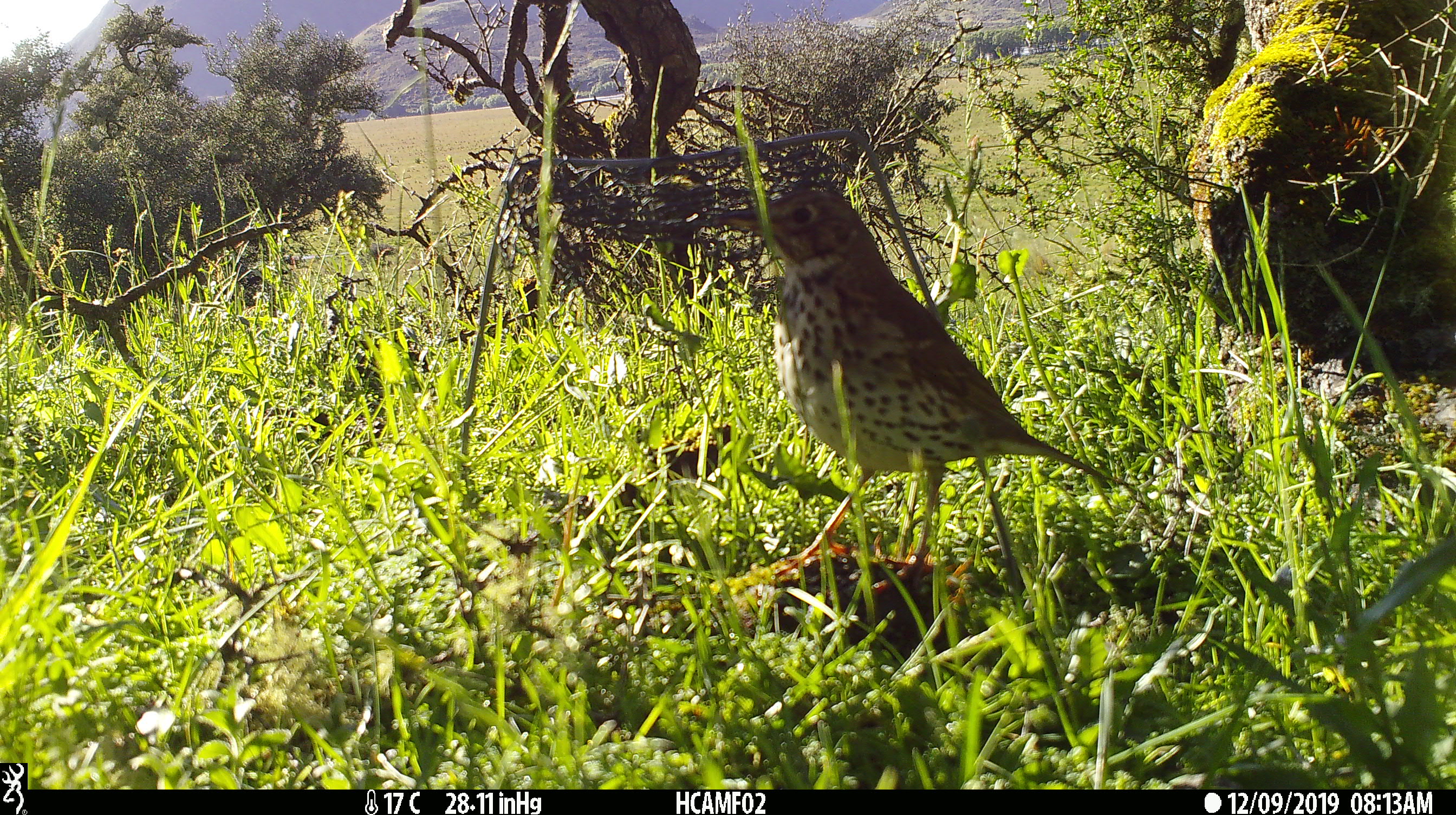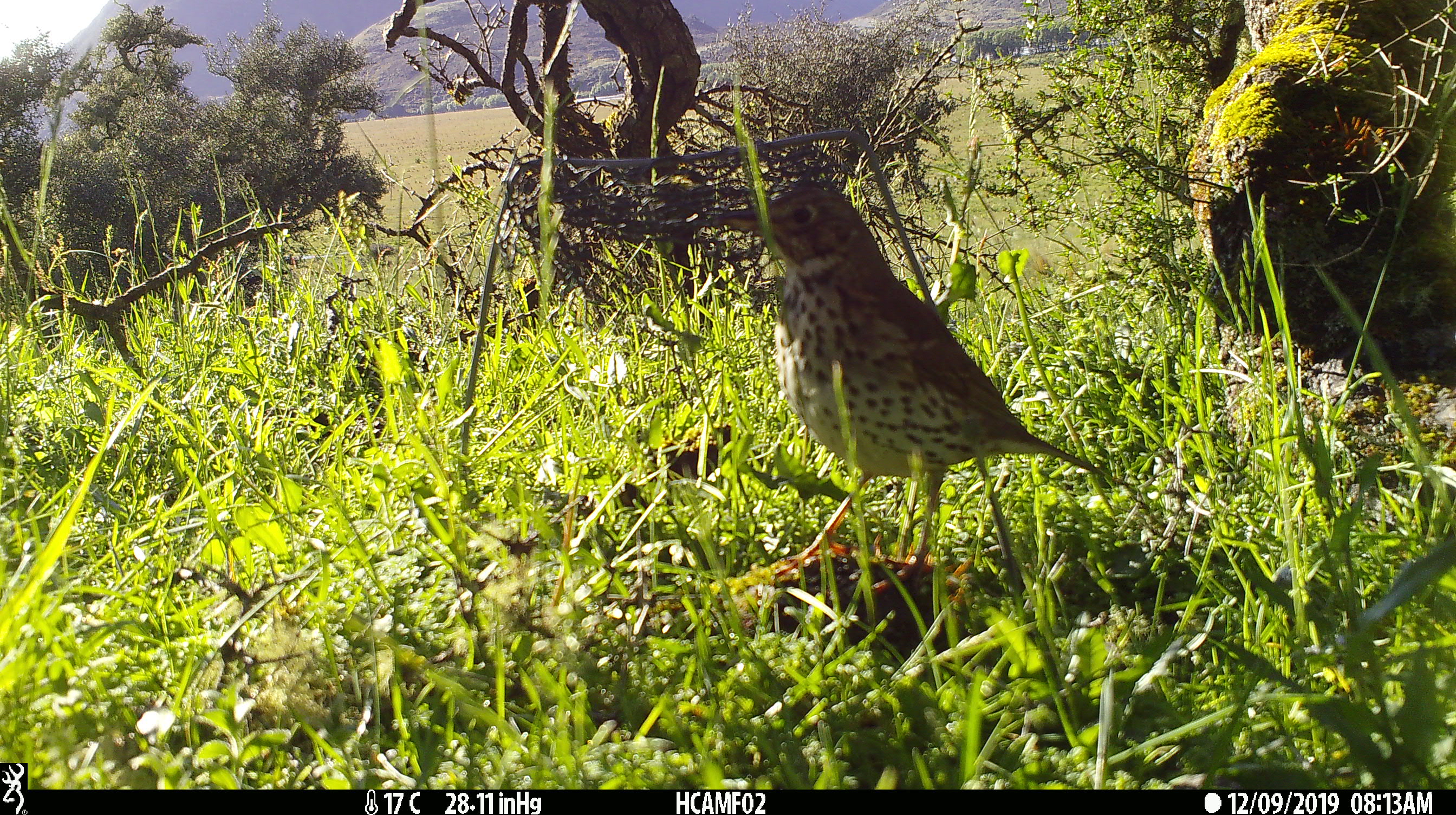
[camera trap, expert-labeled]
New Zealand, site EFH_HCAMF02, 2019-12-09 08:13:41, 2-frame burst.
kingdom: Animalia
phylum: Chordata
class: Aves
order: Passeriformes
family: Turdidae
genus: Turdus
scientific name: Turdus philomelos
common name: song thrush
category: thrush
Thrush (song thrush) (Turdus philomelos).